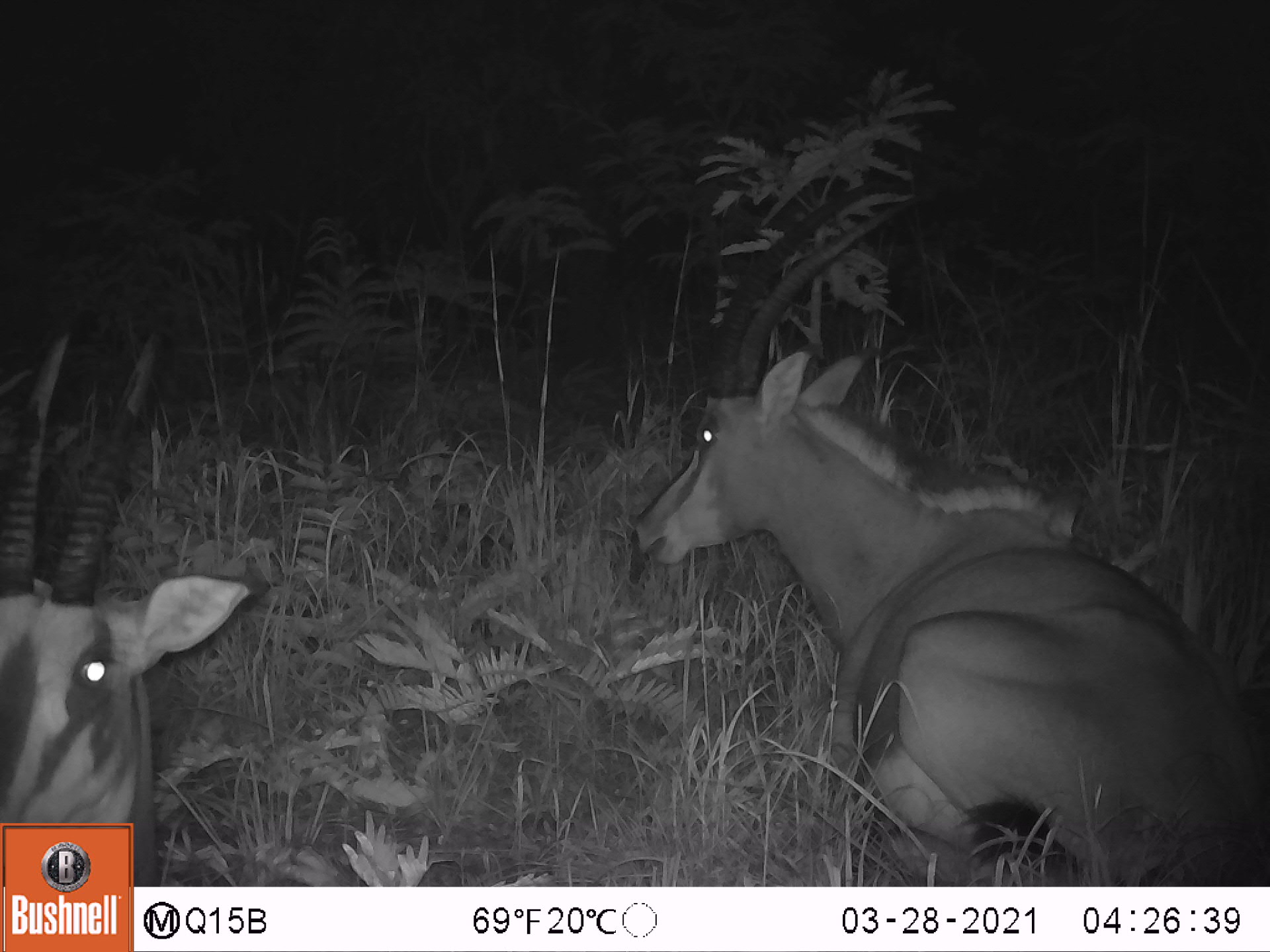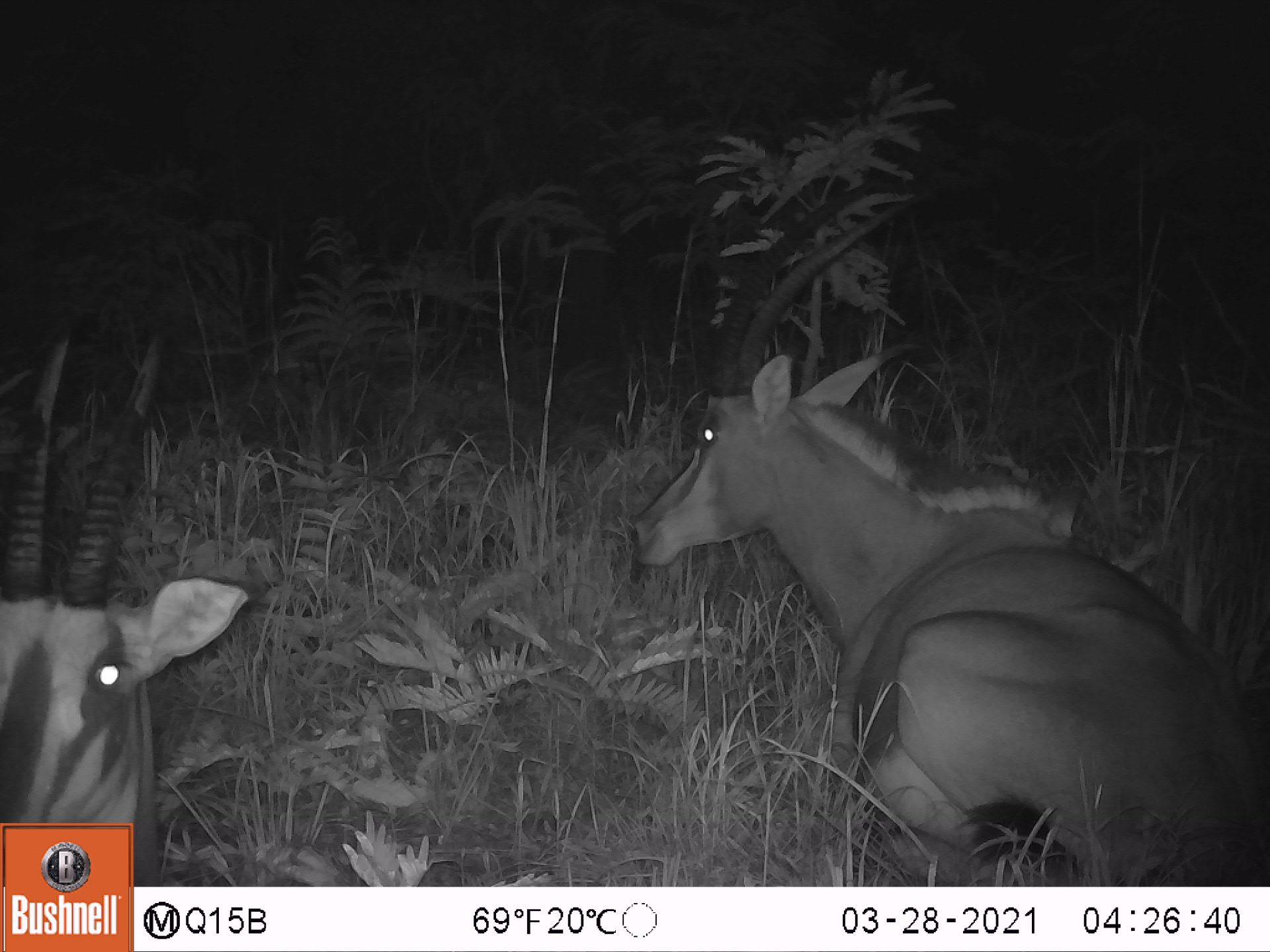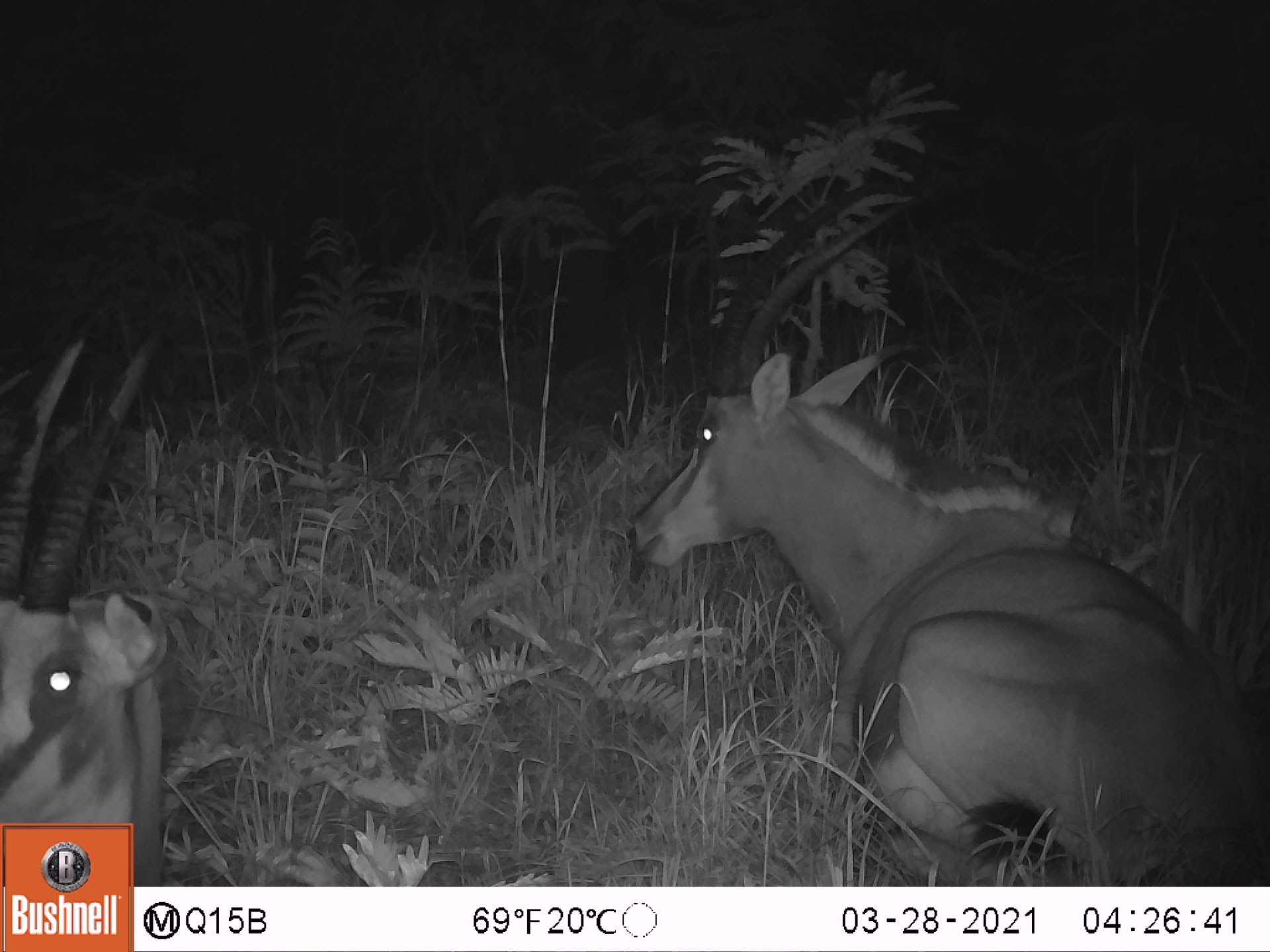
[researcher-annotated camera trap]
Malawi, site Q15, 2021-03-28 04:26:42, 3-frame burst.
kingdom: Animalia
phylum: Chordata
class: Mammalia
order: Artiodactyla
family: Bovidae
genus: Hippotragus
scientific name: Hippotragus niger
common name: sable antelope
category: sable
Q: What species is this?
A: Sable (sable antelope) (Hippotragus niger).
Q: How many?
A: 2.